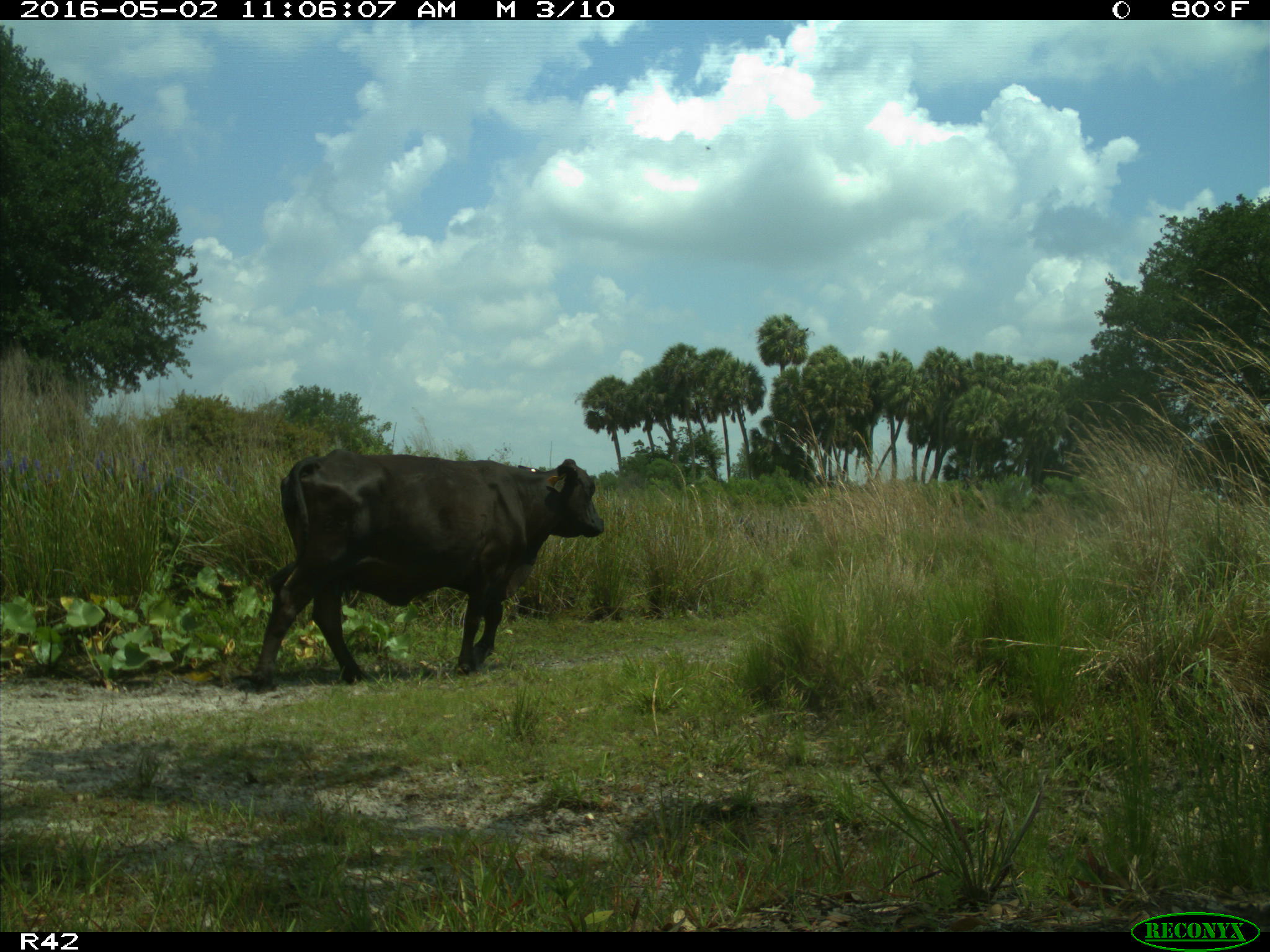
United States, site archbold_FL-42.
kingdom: Animalia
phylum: Chordata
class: Mammalia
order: Artiodactyla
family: Bovidae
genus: Bos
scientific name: Bos taurus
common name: domestic cow